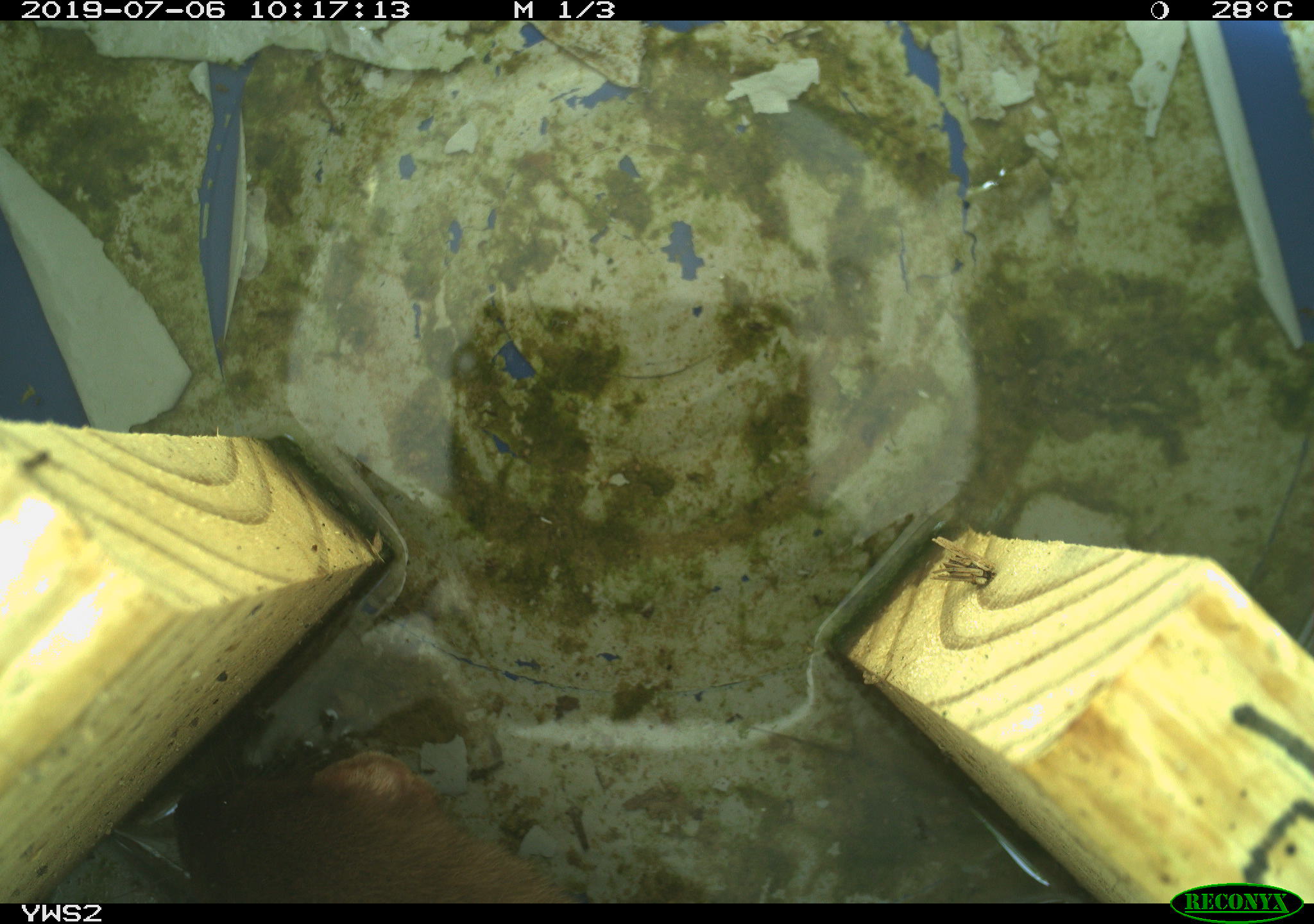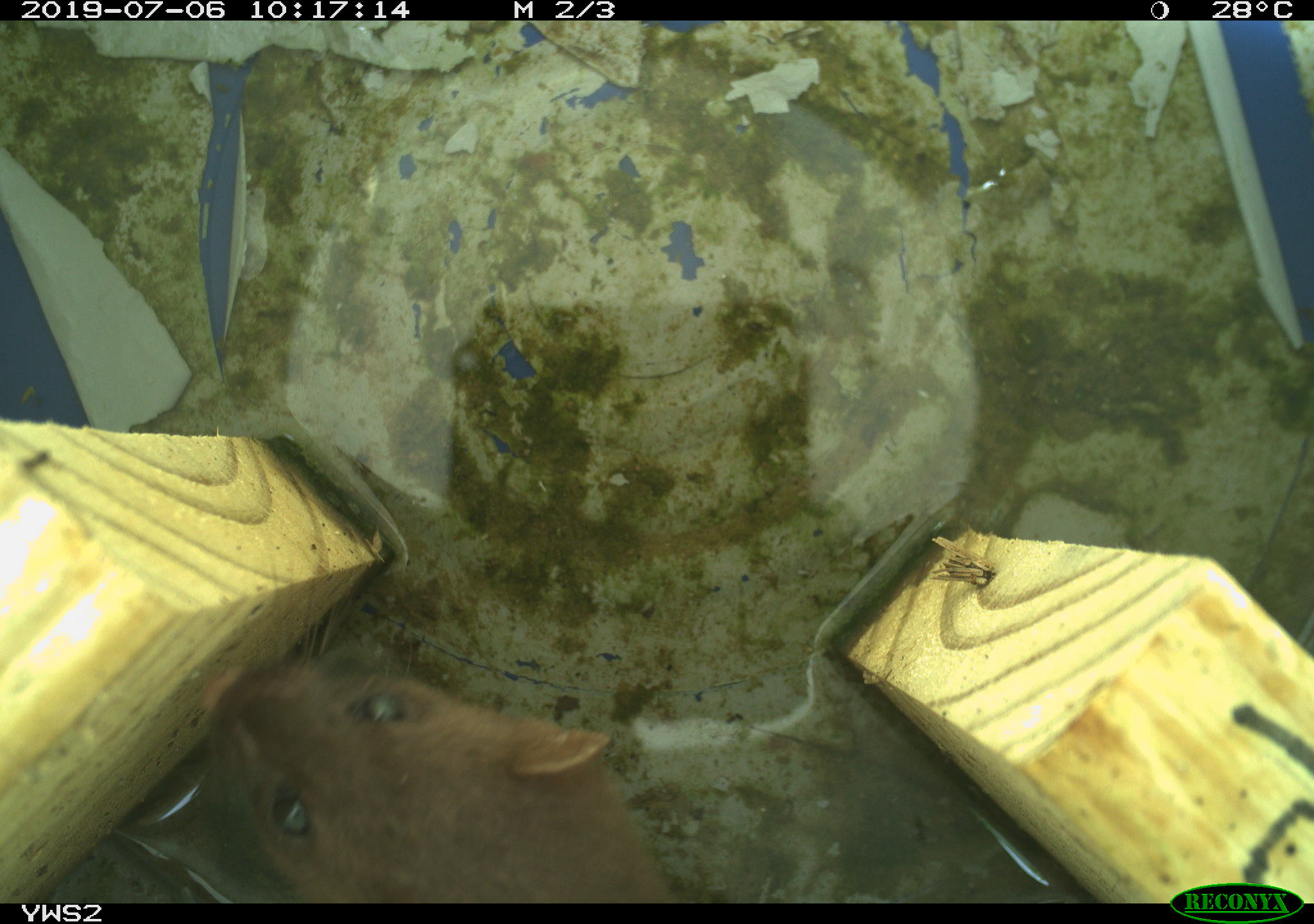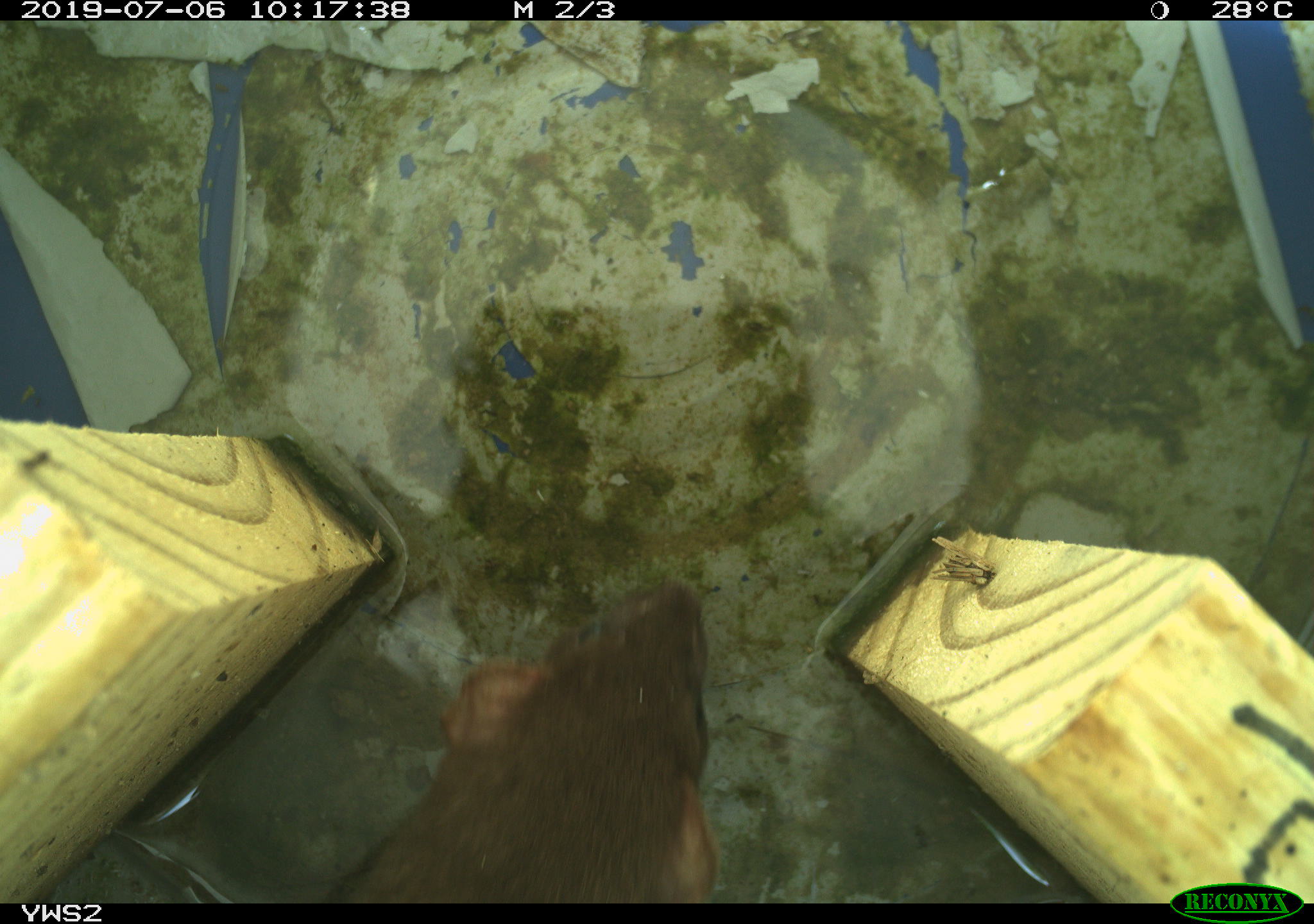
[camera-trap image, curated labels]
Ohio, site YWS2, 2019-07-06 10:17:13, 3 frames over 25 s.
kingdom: Animalia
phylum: Chordata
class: Mammalia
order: Carnivora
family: Mustelidae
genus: Neogale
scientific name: Neogale frenata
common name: long-tailed weasel